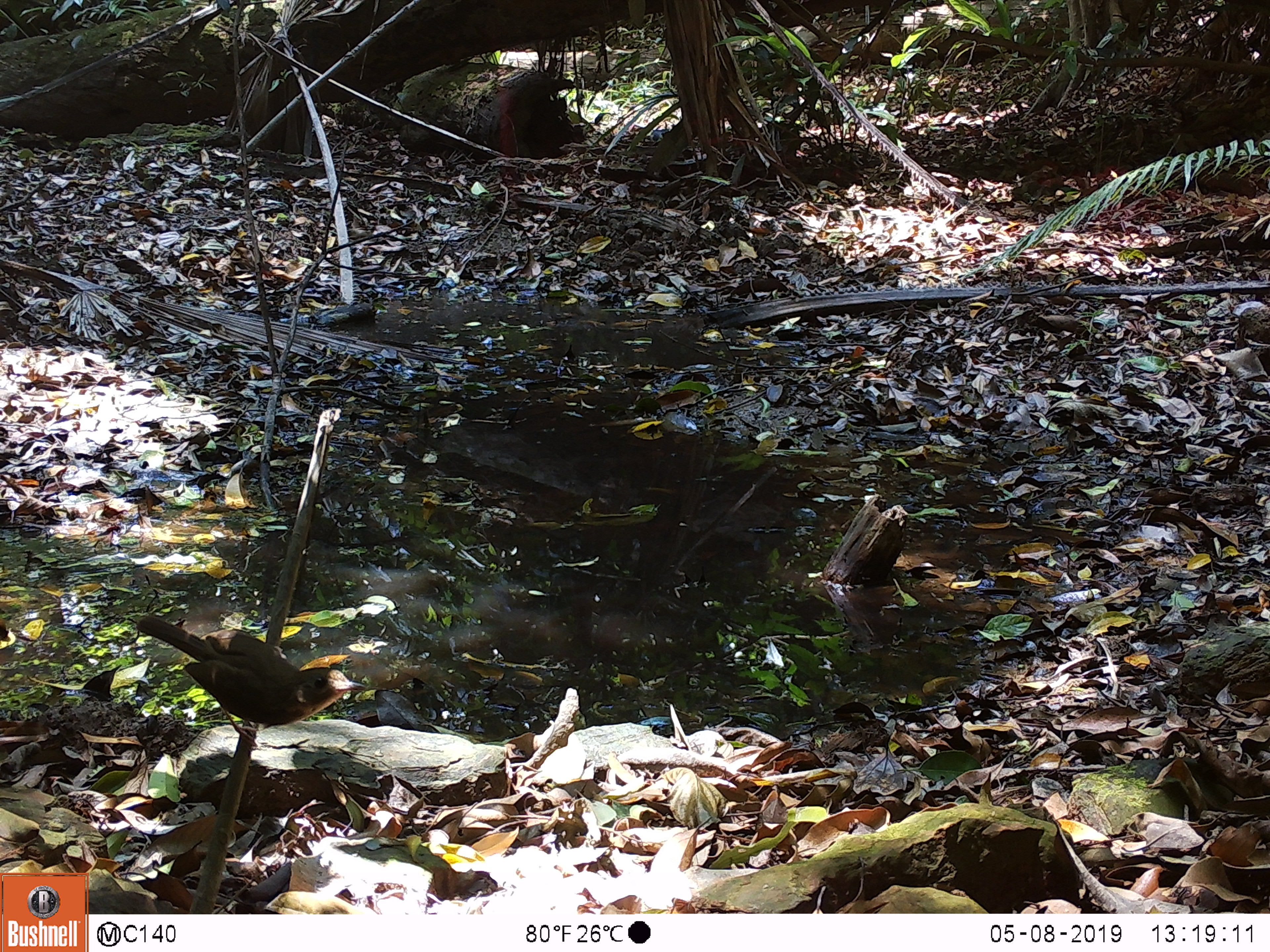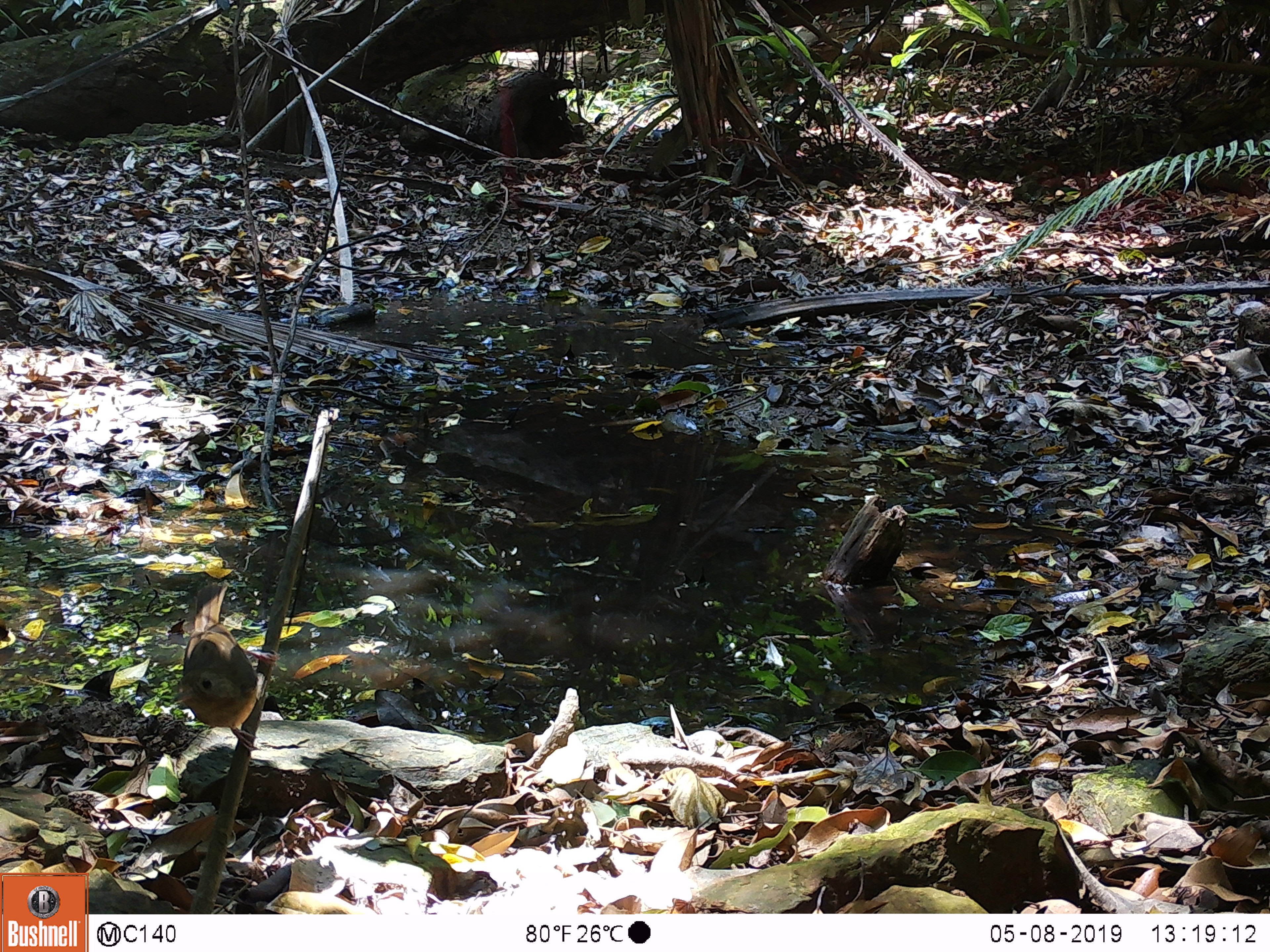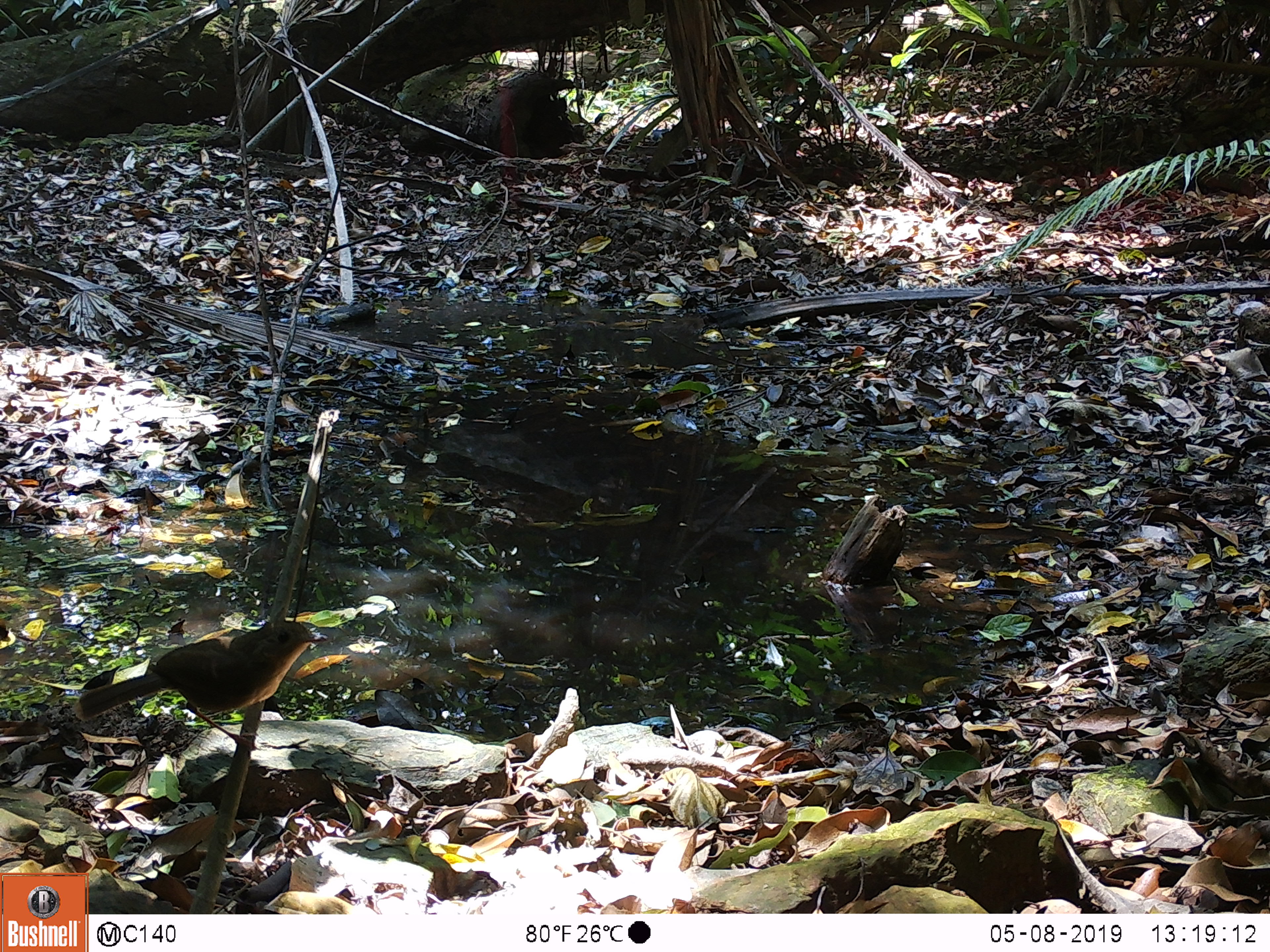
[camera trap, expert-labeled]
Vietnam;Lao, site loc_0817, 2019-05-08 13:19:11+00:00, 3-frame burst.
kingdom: Animalia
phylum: Chordata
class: Aves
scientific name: Aves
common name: bird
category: unidentified bird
Unidentified bird (bird) (Aves). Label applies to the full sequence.